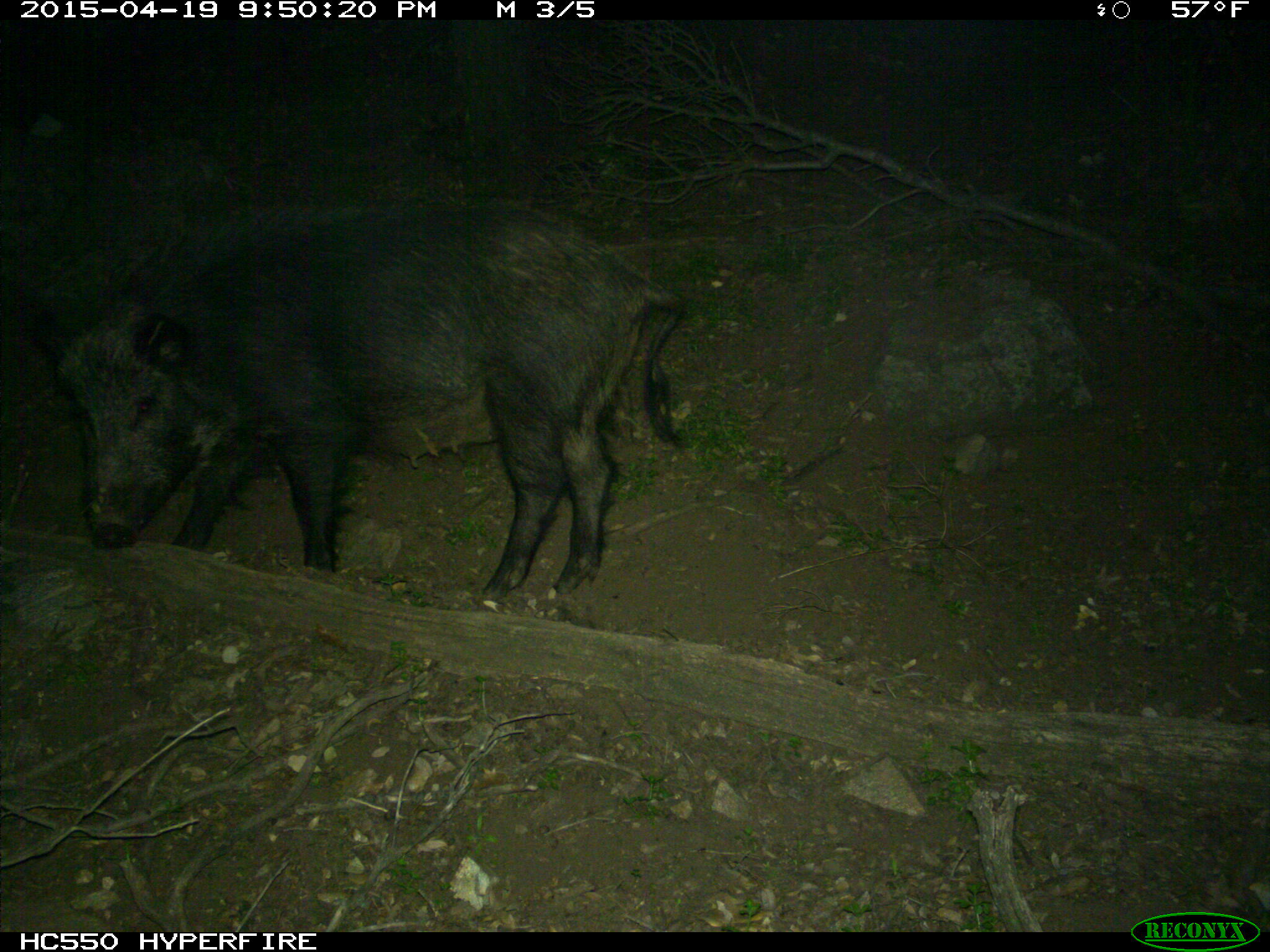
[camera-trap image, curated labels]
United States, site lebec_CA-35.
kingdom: Animalia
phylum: Chordata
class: Mammalia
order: Artiodactyla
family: Suidae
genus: Sus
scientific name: Sus scrofa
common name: wild boar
Sus scrofa (wild boar).